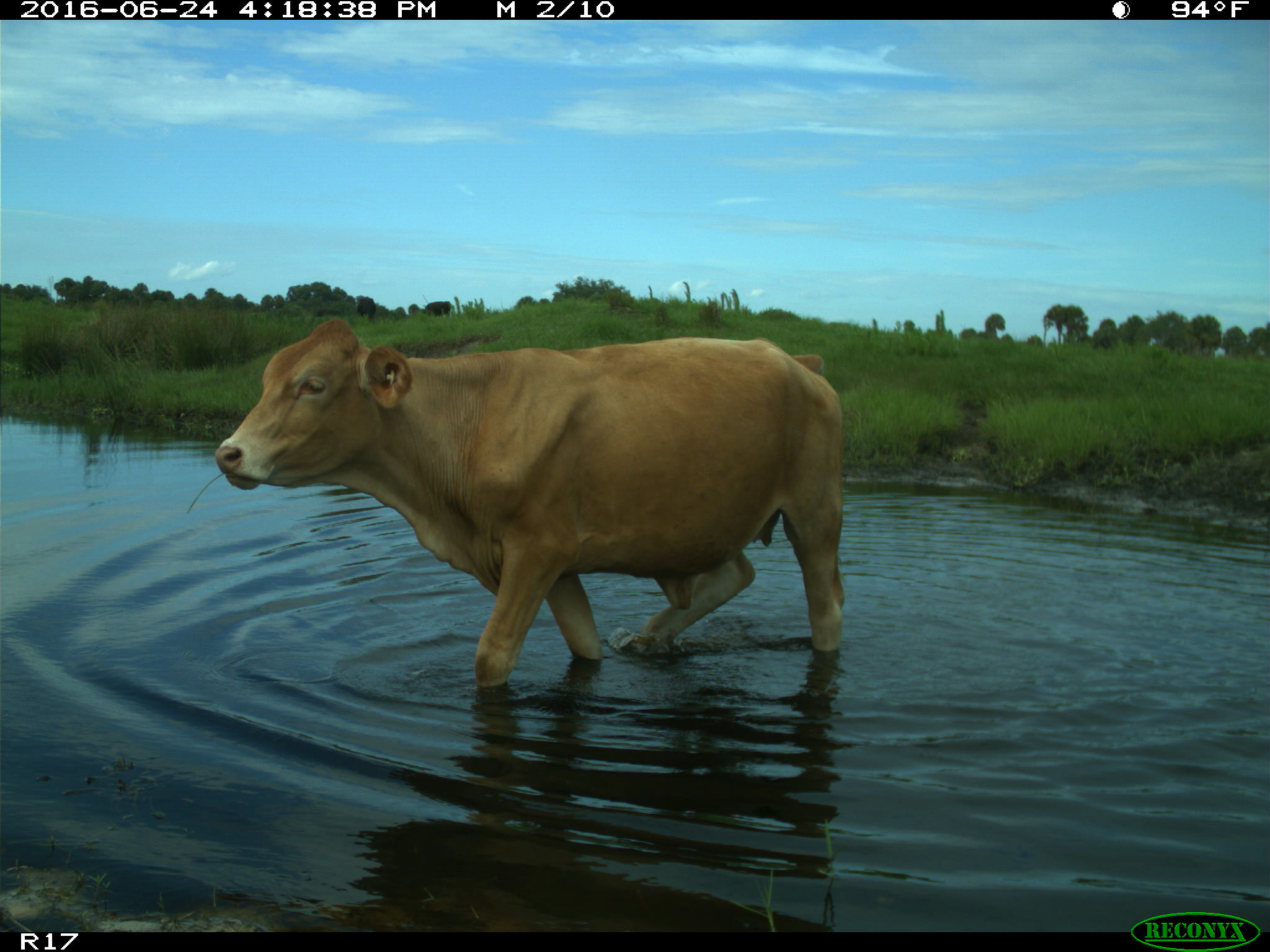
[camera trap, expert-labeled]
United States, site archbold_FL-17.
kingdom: Animalia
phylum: Chordata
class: Mammalia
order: Artiodactyla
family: Bovidae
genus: Bos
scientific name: Bos taurus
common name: domestic cow